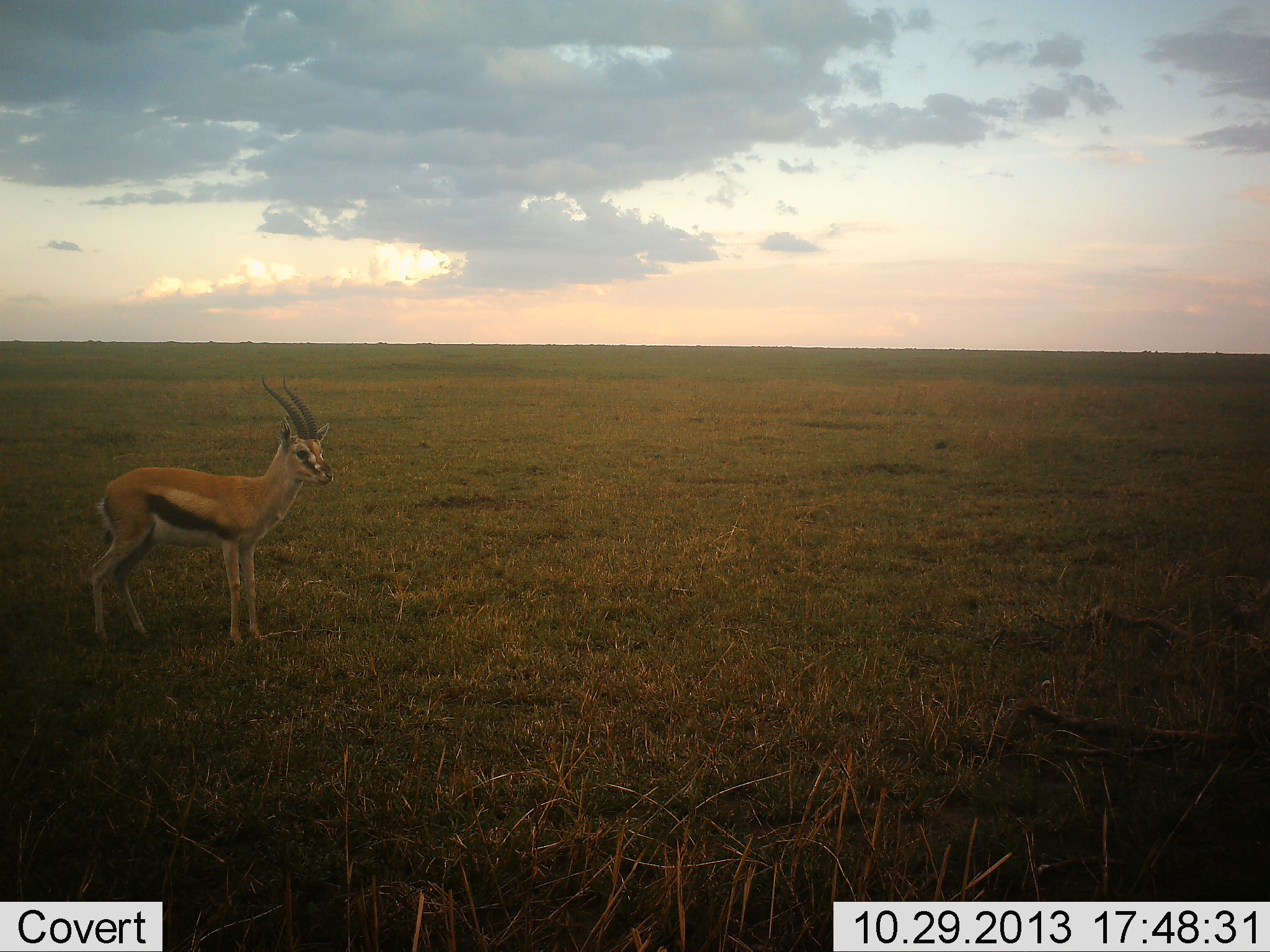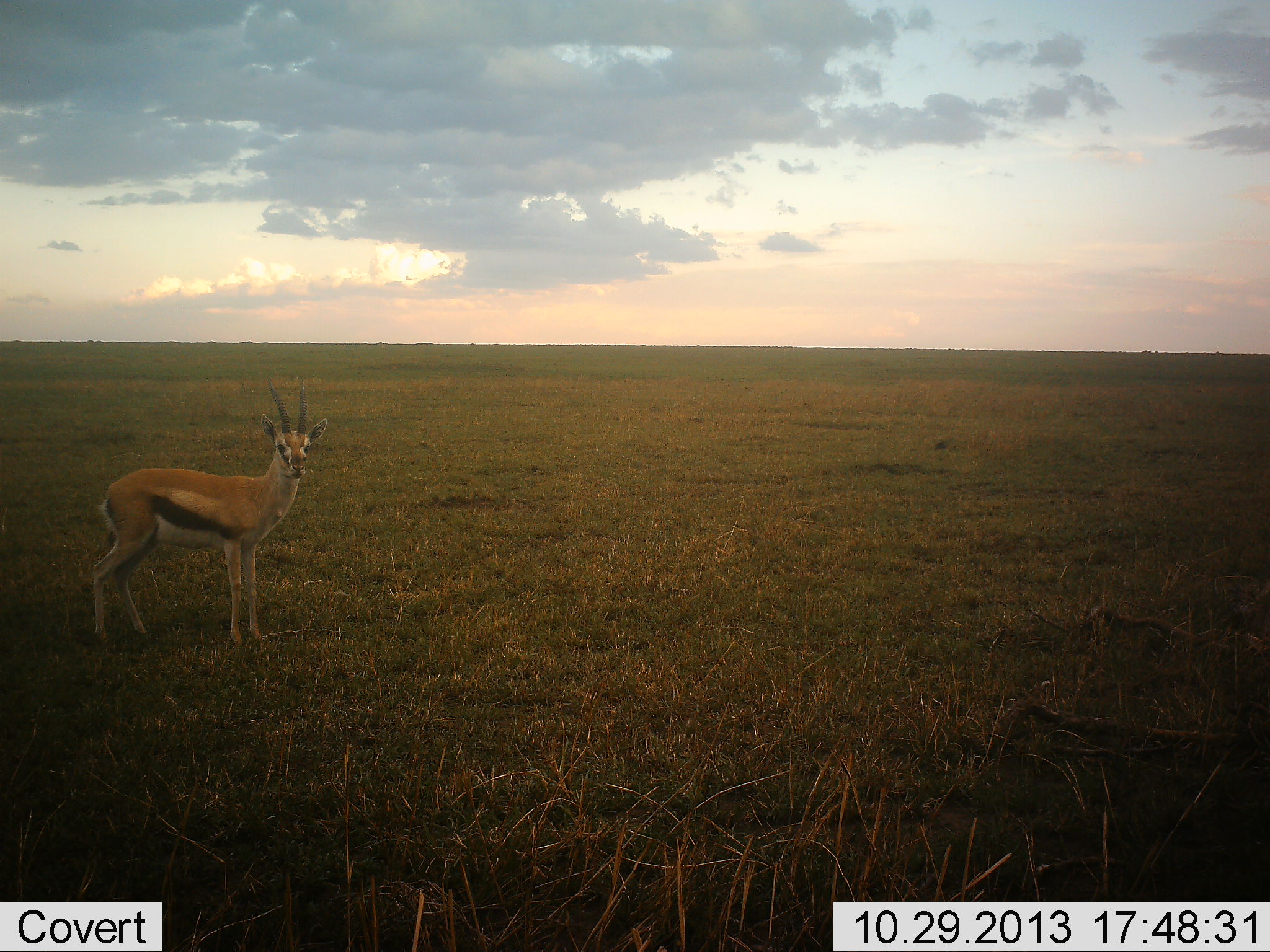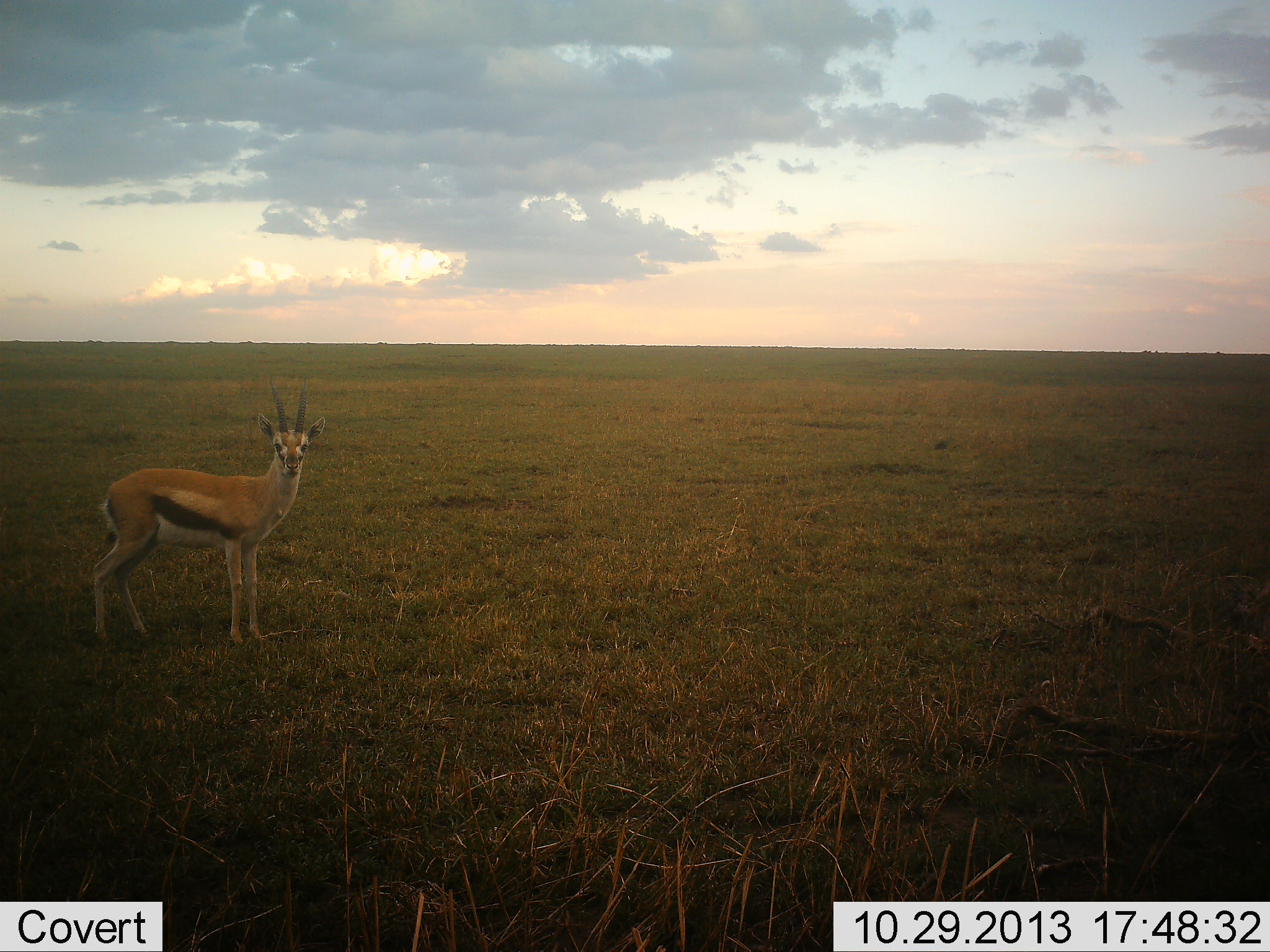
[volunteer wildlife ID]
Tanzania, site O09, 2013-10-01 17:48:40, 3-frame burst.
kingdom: Animalia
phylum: Chordata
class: Mammalia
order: Artiodactyla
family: Bovidae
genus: Eudorcas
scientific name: Eudorcas thomsonii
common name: thomson's gazelle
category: gazellethomsons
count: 1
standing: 100%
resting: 0%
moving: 0%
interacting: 0%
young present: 0%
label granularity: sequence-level